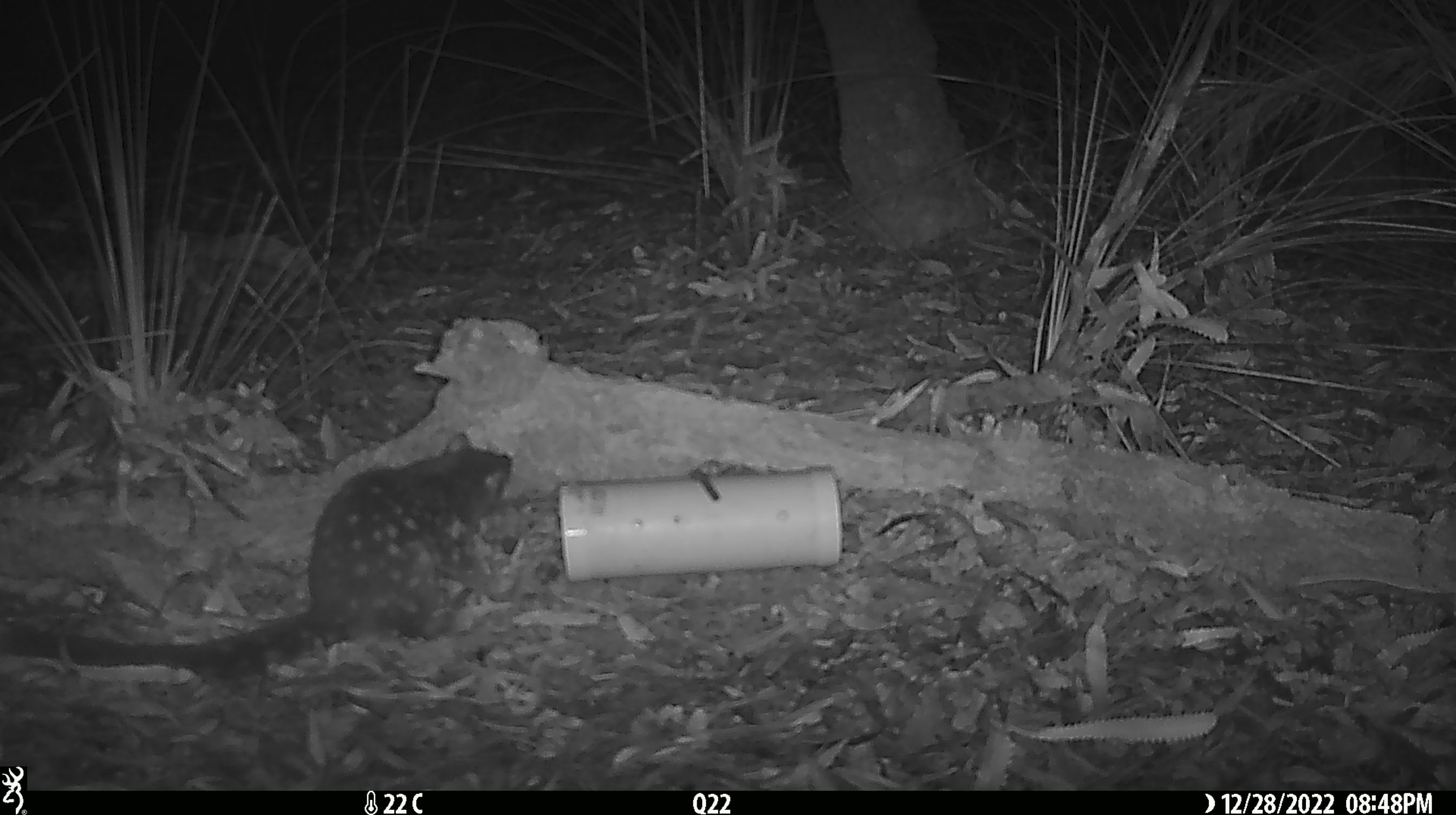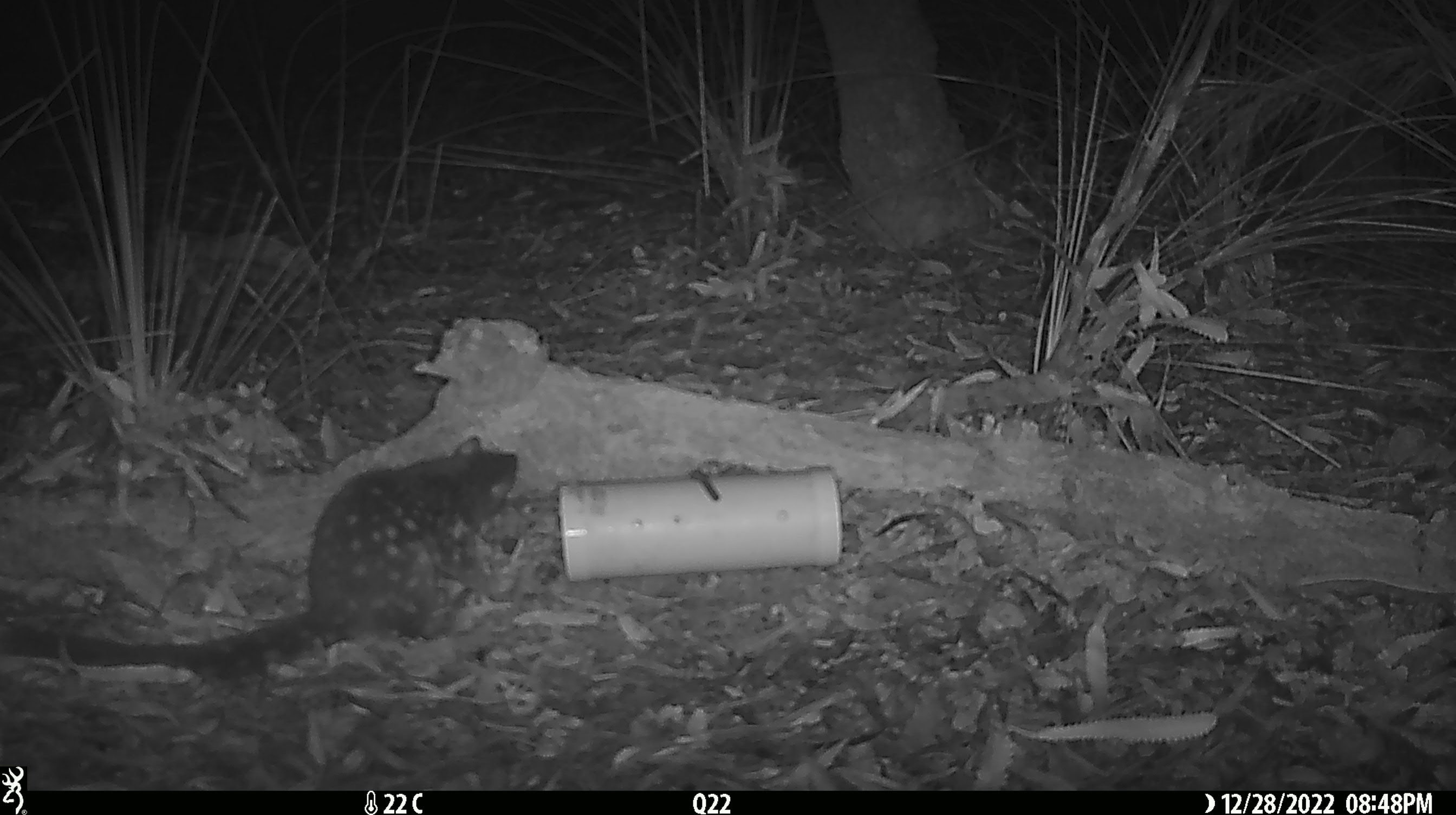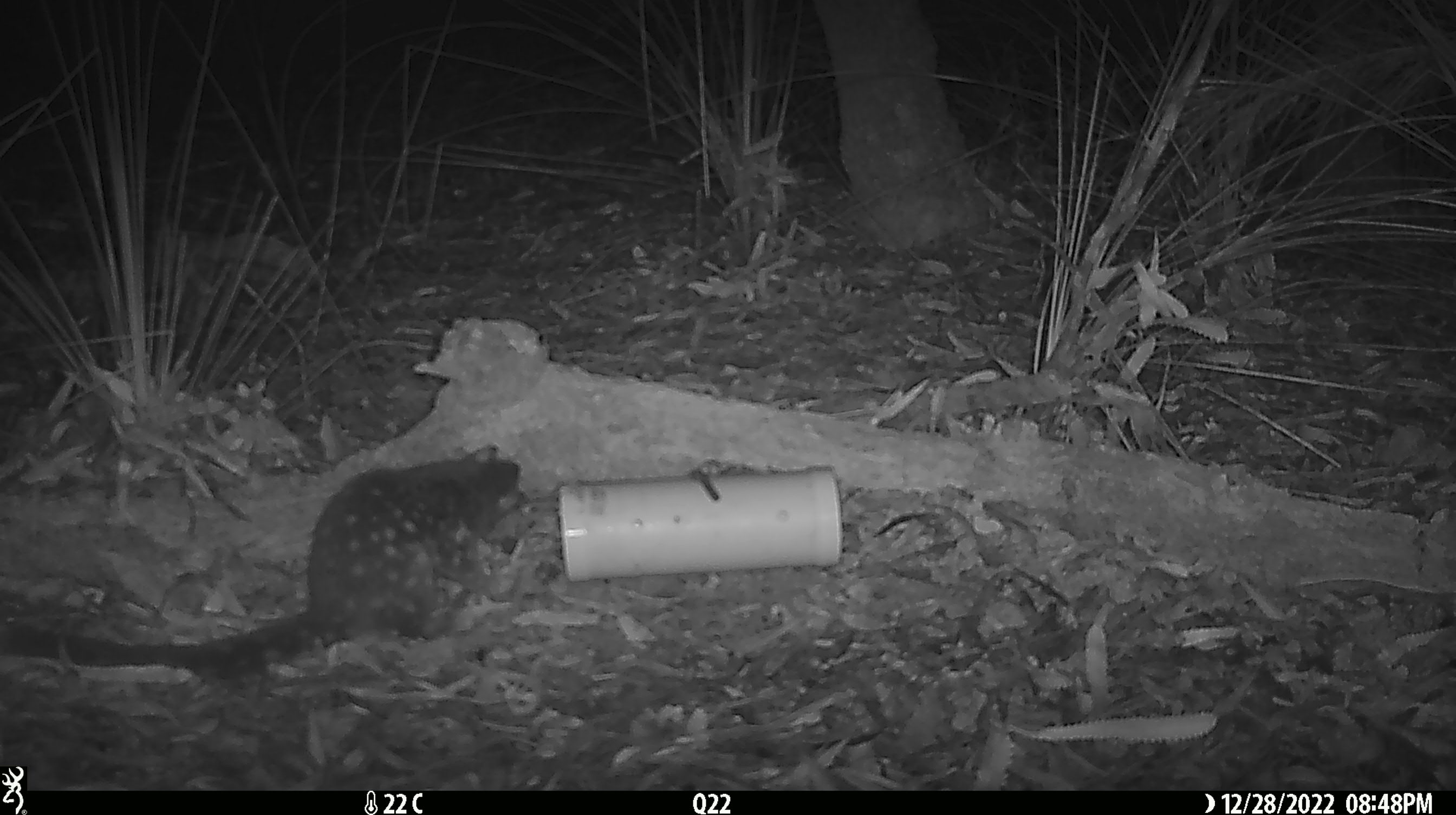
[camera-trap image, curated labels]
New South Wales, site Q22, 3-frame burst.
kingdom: Animalia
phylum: Chordata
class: Mammalia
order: Dasyuromorphia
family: Dasyuridae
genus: Dasyurus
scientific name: Dasyurus maculatus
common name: spotted-tailed quoll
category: quoll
Quoll (spotted-tailed quoll) (Dasyurus maculatus).